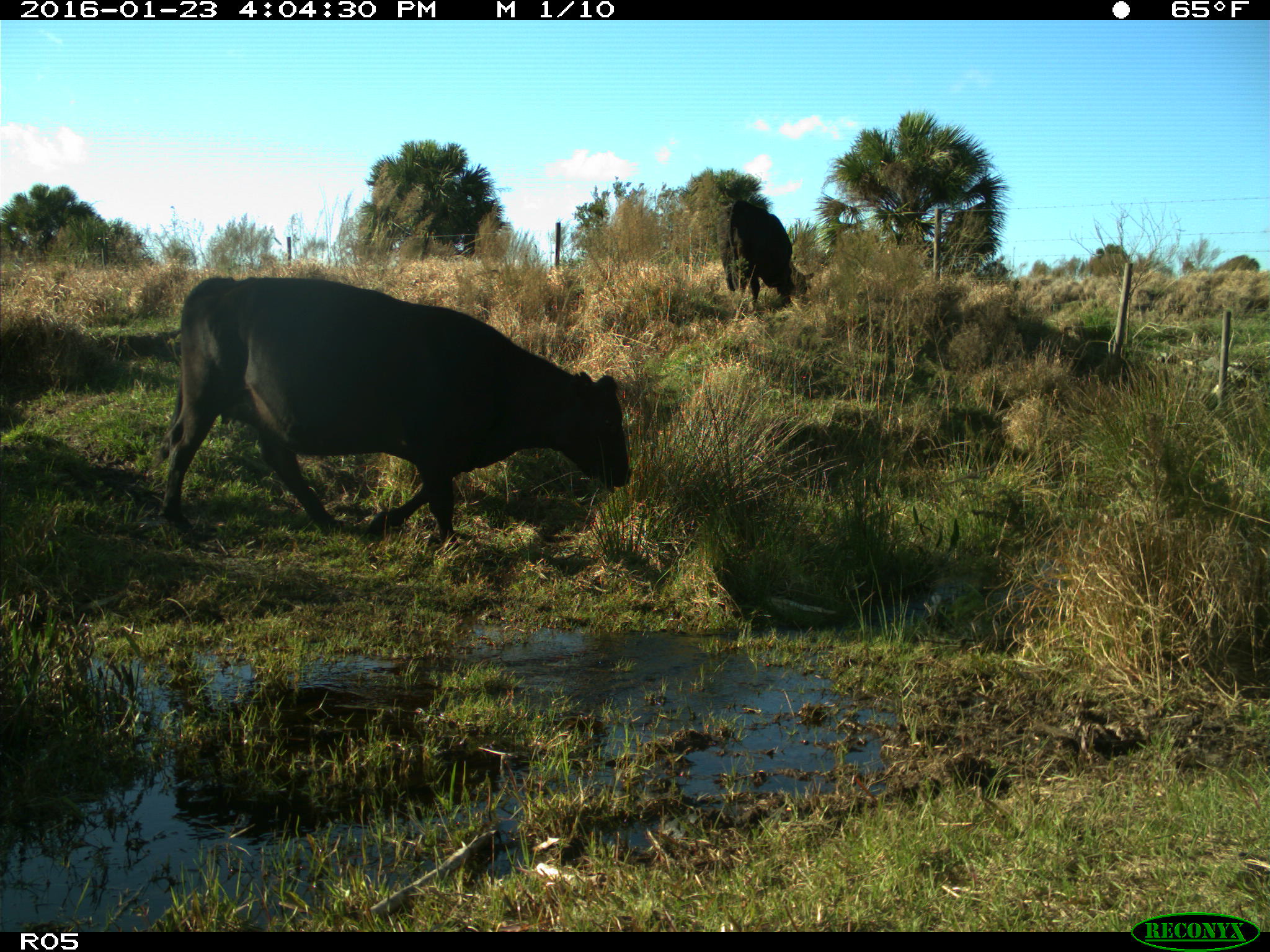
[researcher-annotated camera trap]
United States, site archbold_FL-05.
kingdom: Animalia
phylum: Chordata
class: Mammalia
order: Artiodactyla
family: Bovidae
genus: Bos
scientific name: Bos taurus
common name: domestic cow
Bos taurus (domestic cow).